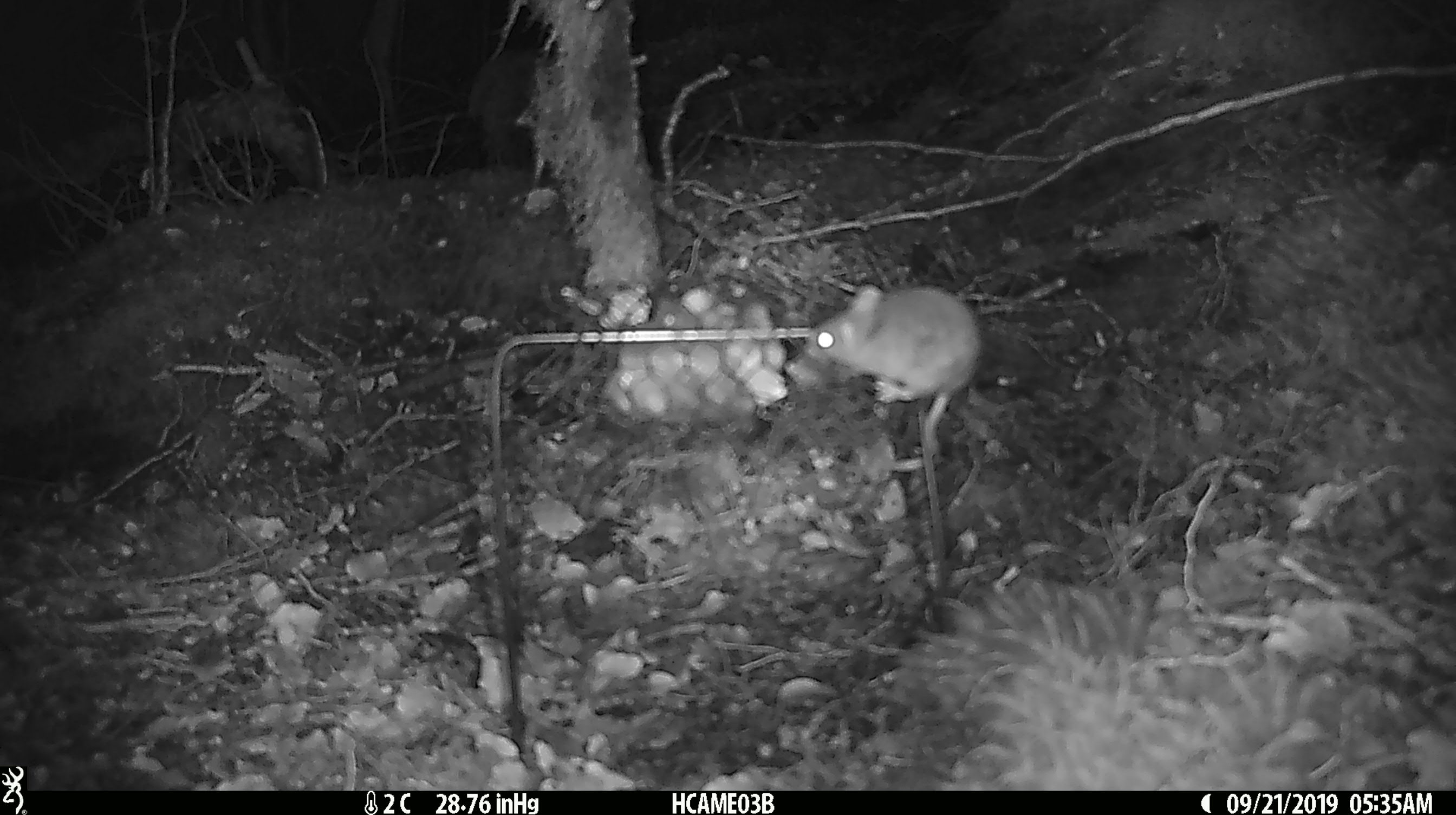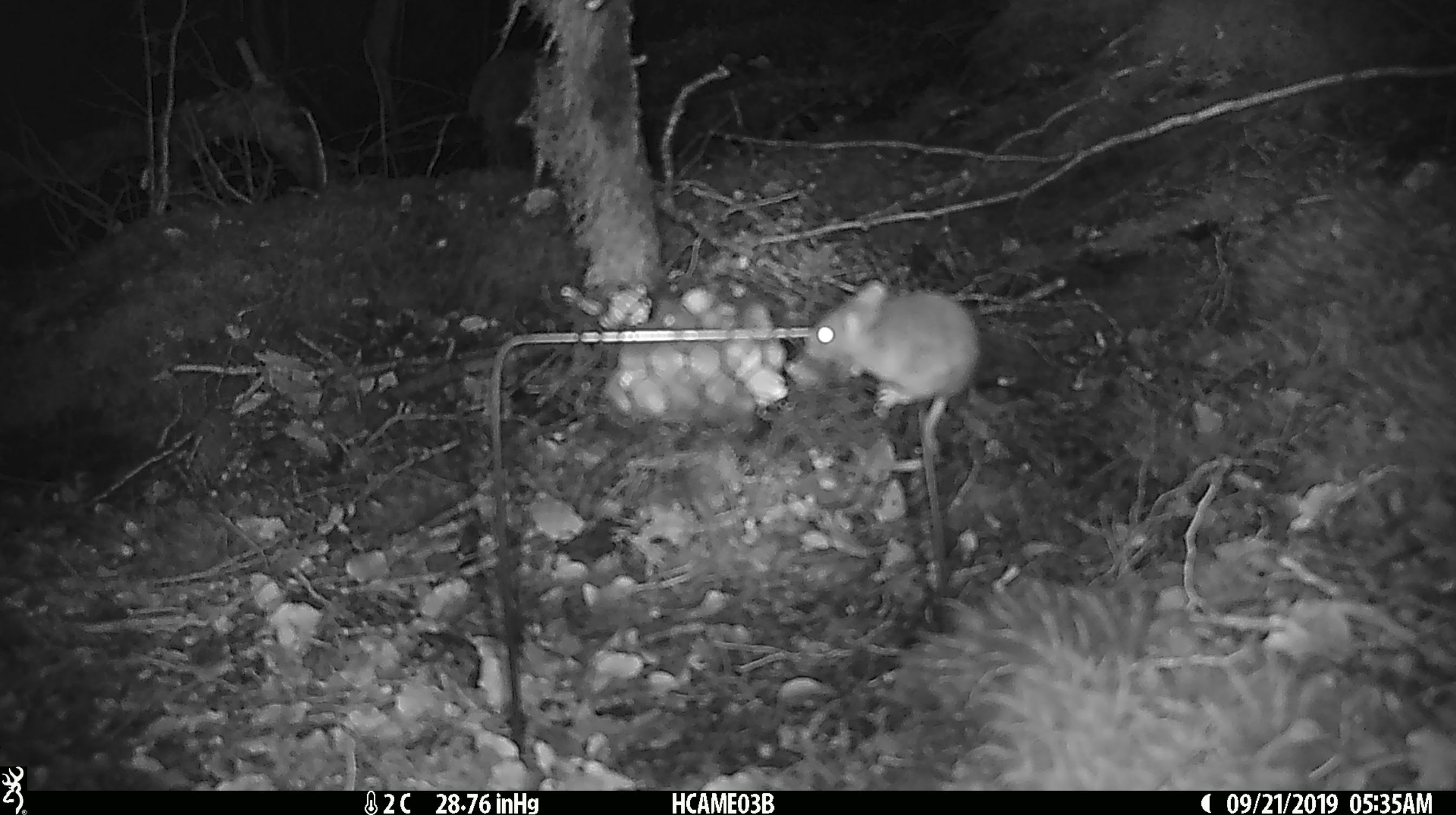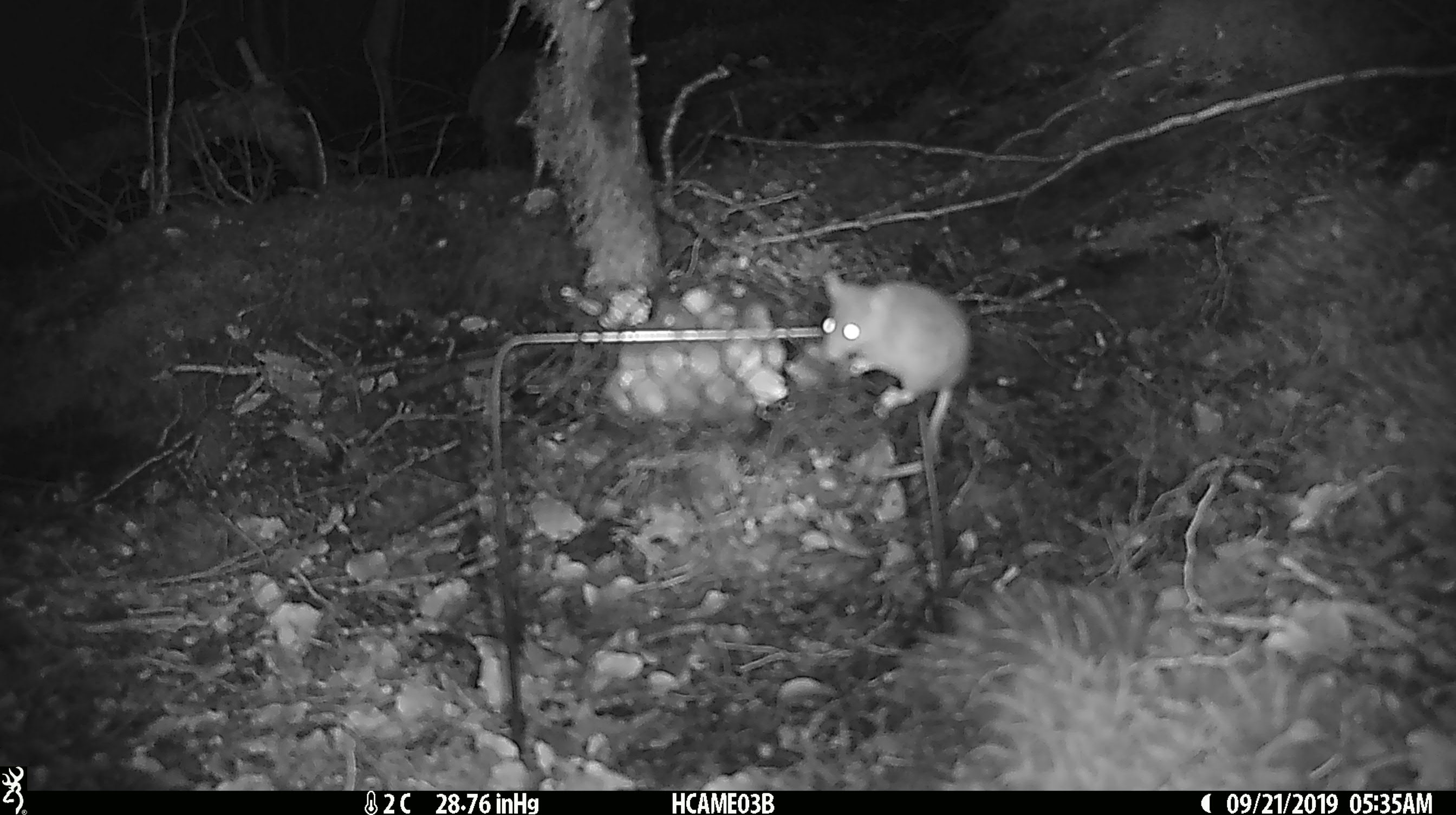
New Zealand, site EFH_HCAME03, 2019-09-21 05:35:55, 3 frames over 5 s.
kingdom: Animalia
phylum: Chordata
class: Mammalia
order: Rodentia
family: Muridae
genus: Mus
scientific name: Mus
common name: mouse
Mouse (Mus).